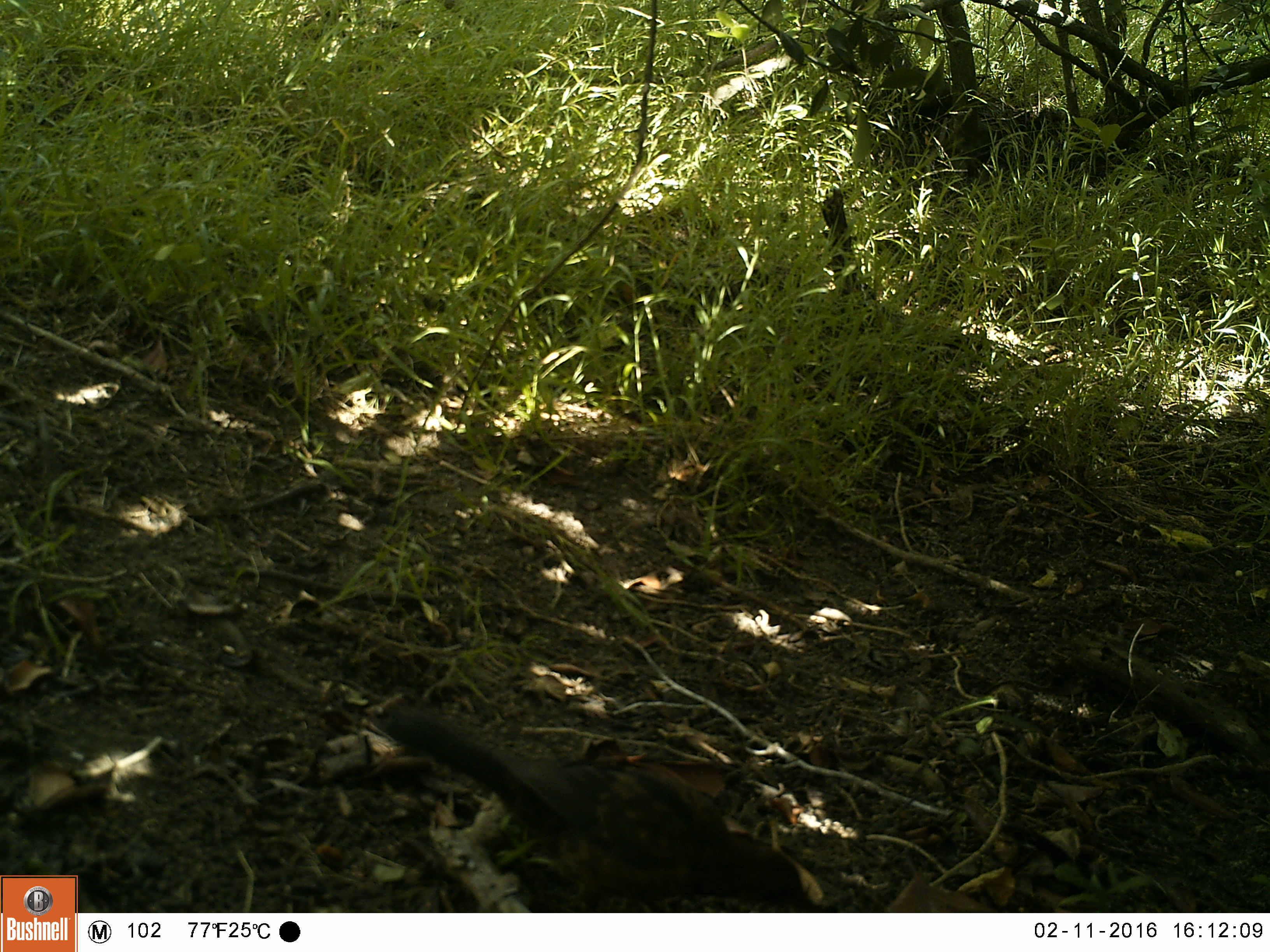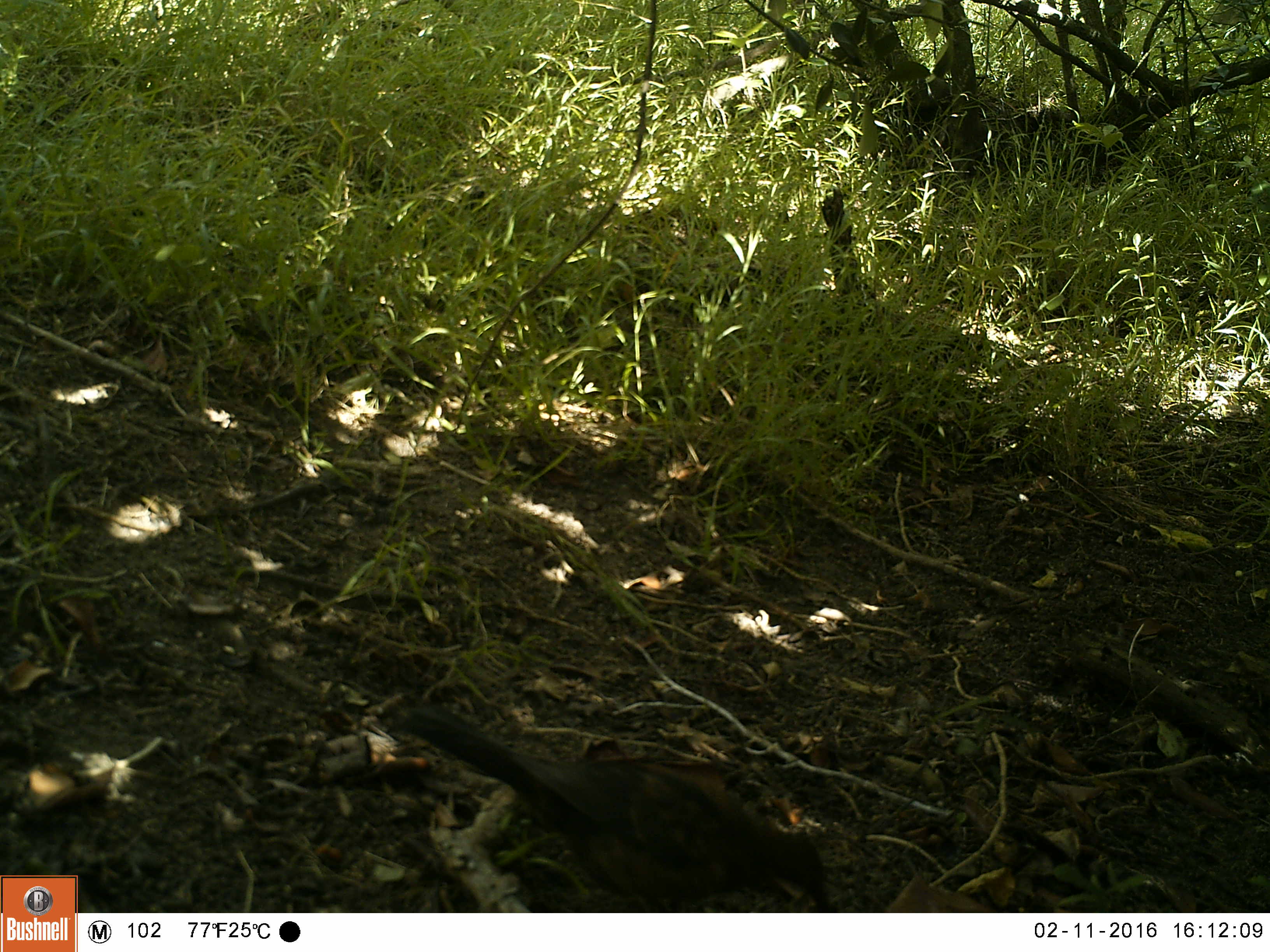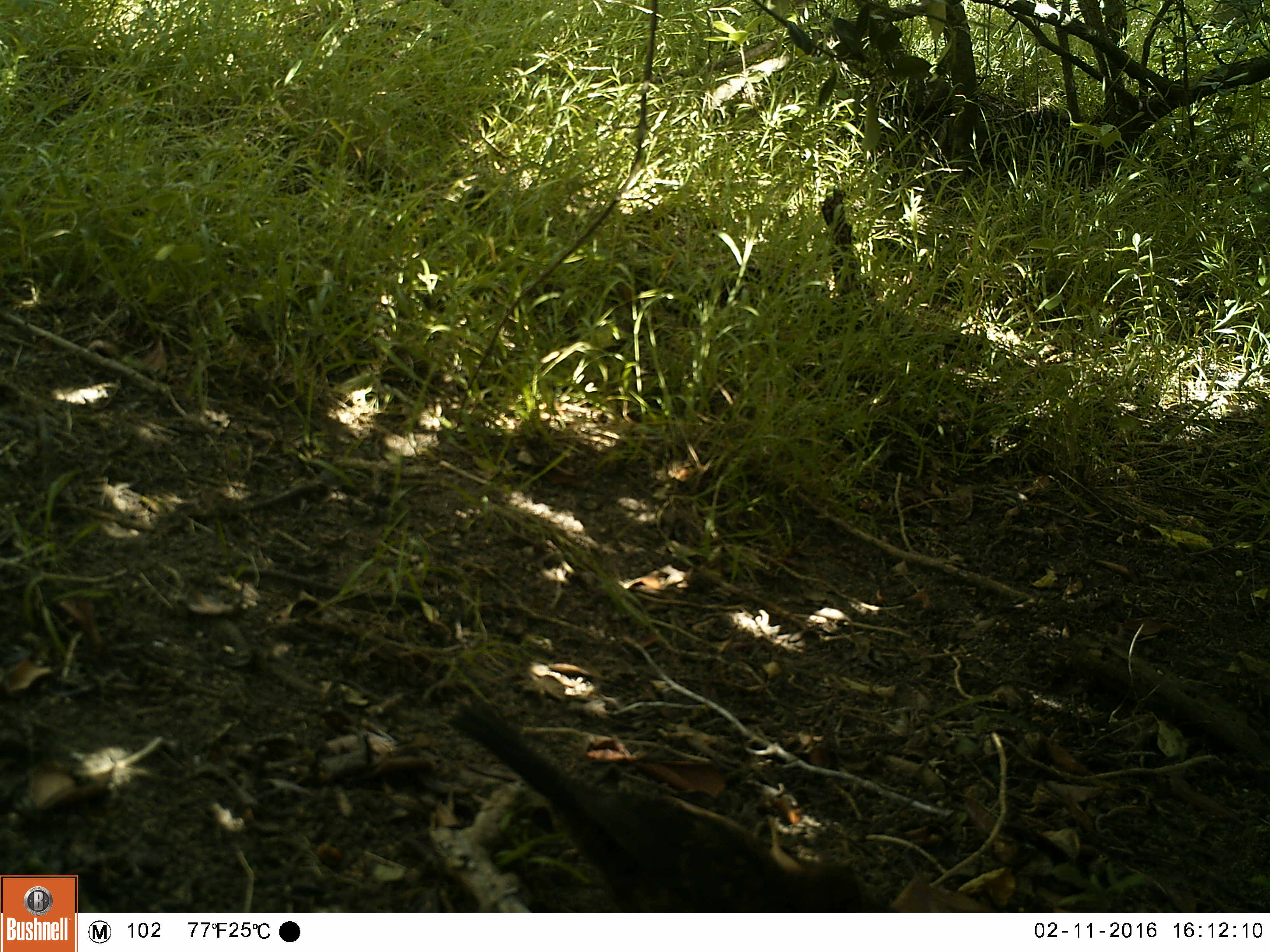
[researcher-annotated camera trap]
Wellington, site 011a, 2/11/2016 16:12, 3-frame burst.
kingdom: Animalia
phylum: Chordata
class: Aves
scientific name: Aves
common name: bird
Bird (Aves).